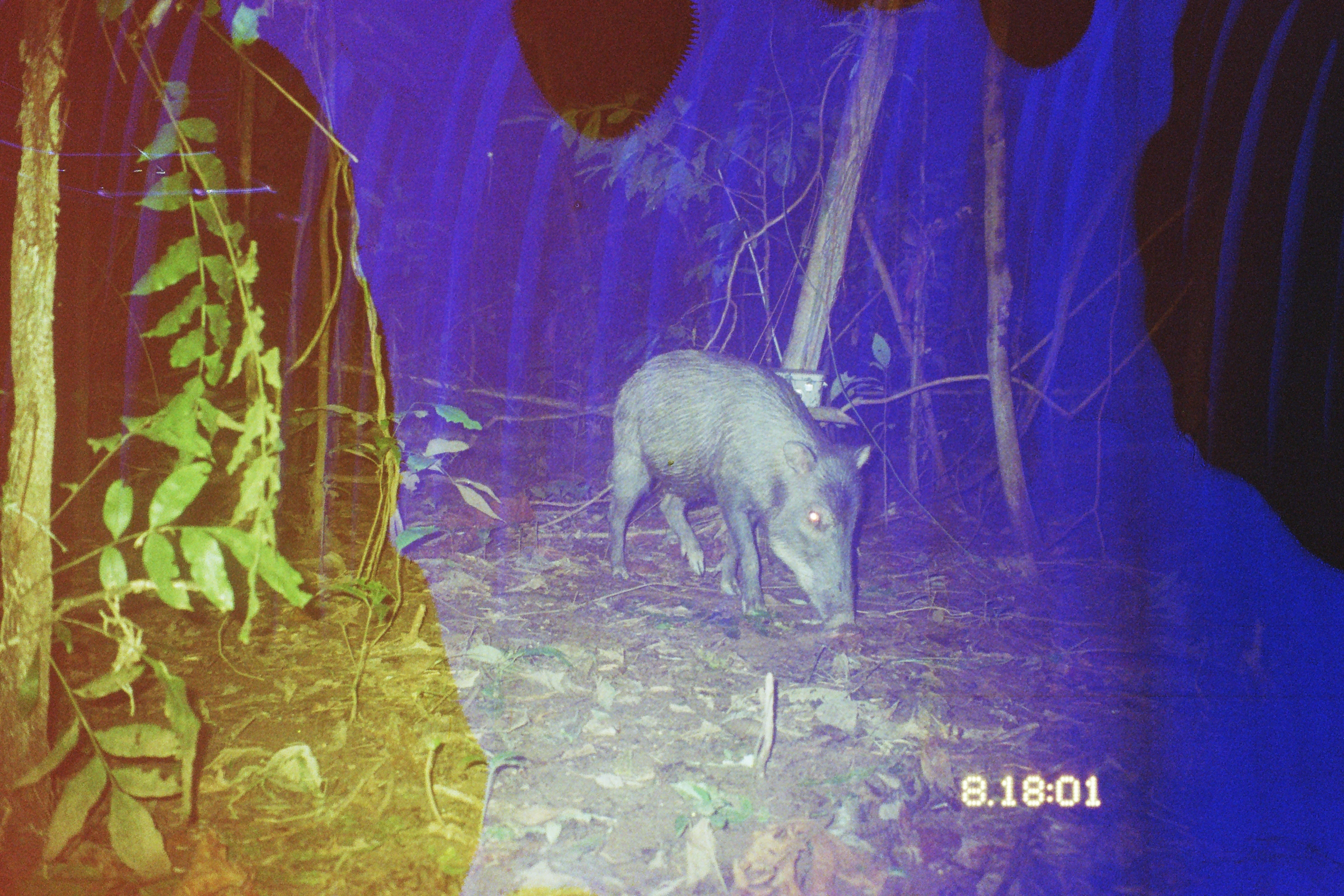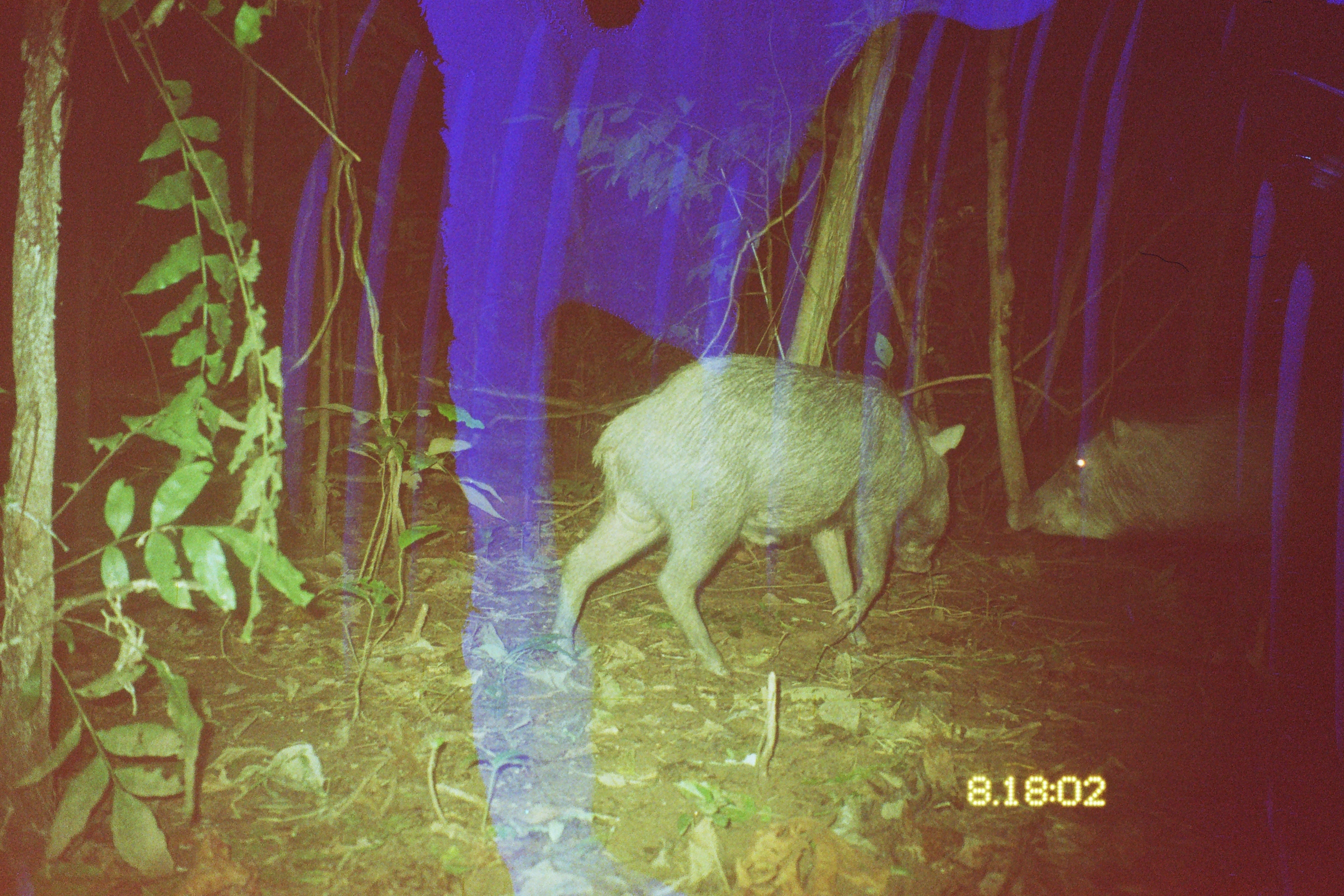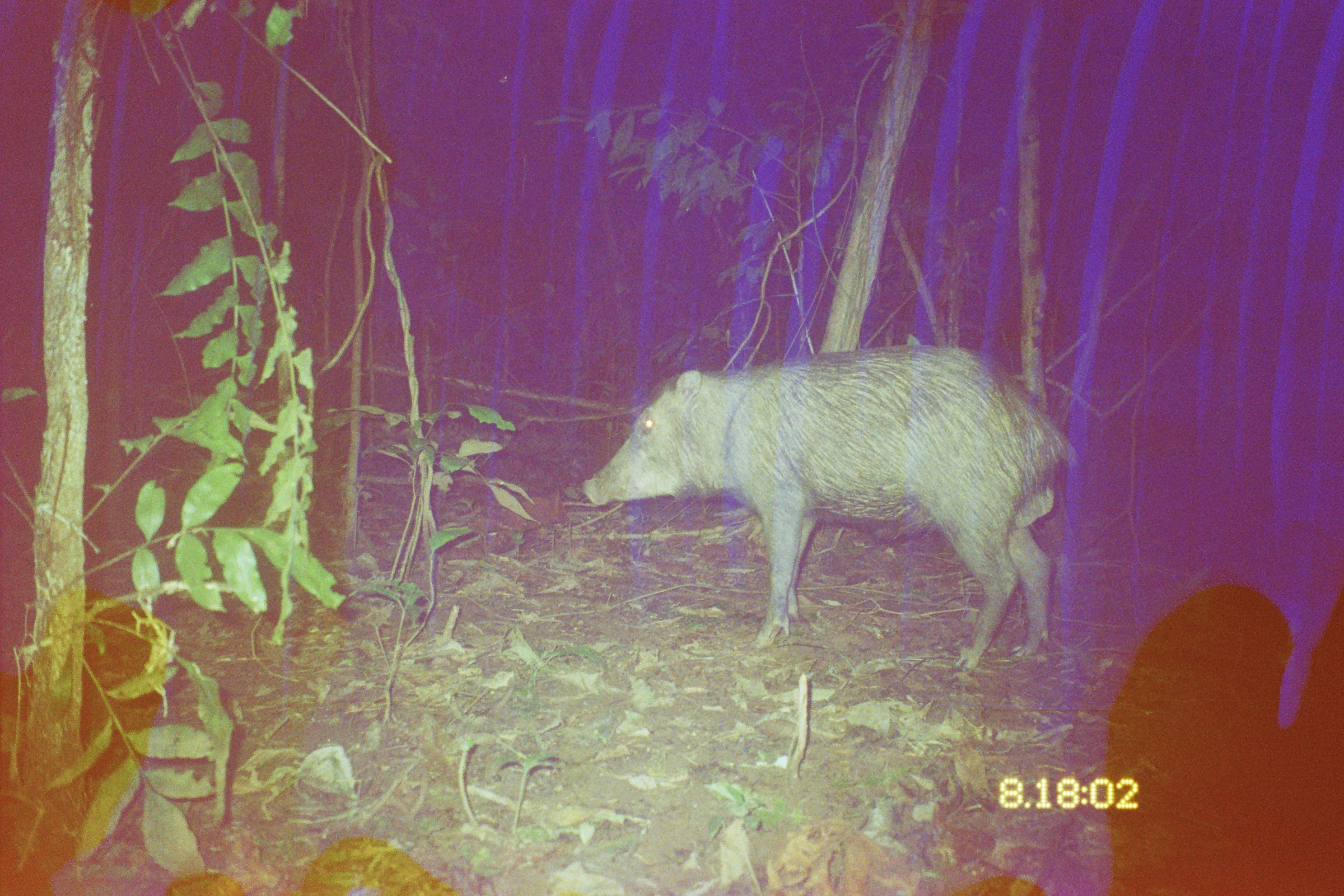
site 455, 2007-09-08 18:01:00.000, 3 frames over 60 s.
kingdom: Animalia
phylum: Chordata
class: Mammalia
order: Artiodactyla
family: Tayassuidae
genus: Tayassu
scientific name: Tayassu pecari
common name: white-lipped peccary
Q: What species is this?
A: Tayassu pecari (white-lipped peccary).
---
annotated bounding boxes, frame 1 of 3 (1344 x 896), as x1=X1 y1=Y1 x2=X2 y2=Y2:
tayassu pecari: x1=606 y1=348 x2=871 y2=636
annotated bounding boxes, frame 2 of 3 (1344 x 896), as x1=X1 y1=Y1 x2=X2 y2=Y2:
tayassu pecari: x1=547 y1=352 x2=966 y2=678; x1=1005 y1=413 x2=1333 y2=664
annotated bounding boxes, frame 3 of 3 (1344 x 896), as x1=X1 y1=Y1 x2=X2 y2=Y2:
tayassu pecari: x1=581 y1=341 x2=1080 y2=670